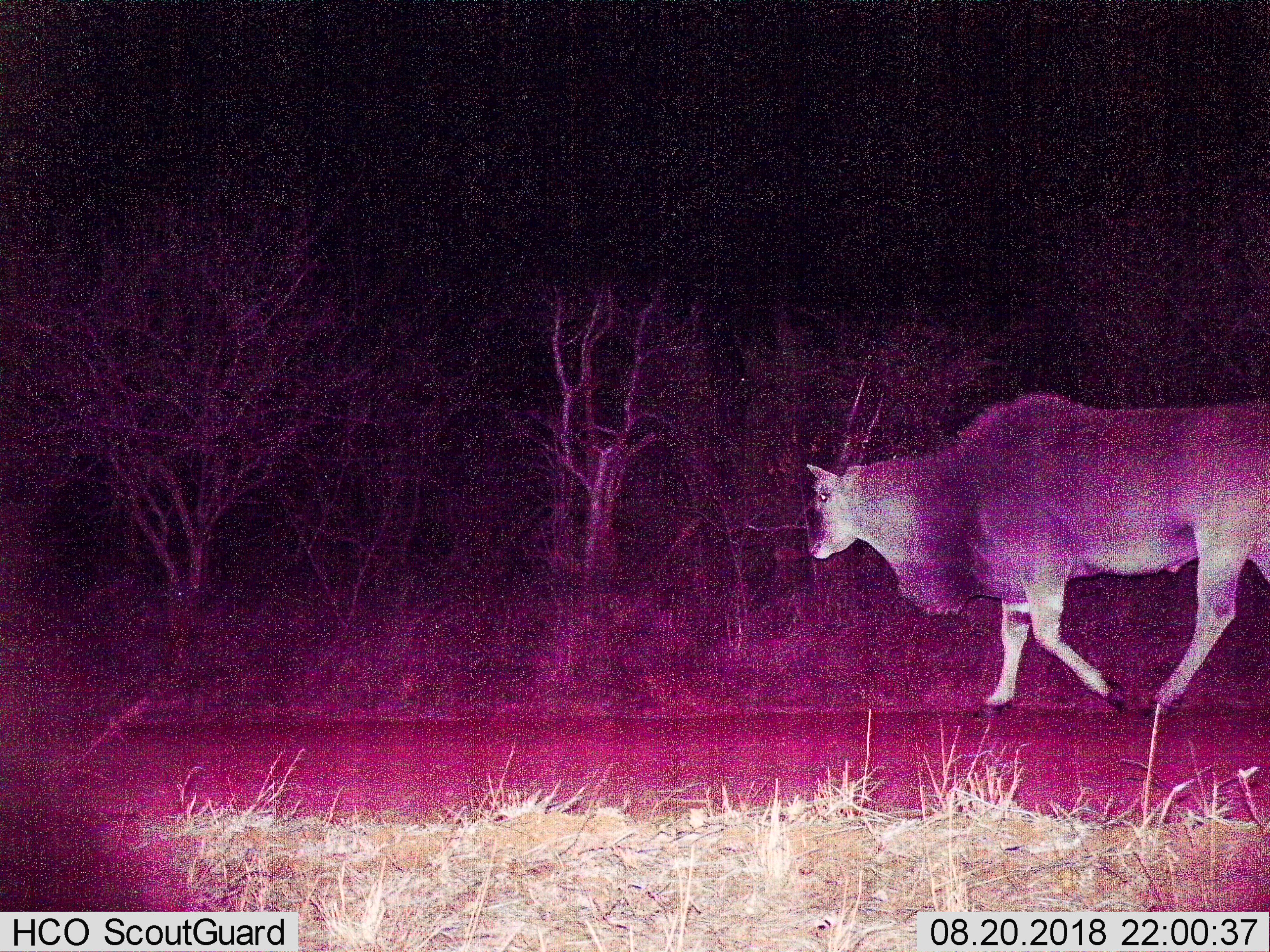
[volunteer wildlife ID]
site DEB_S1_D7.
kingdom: Animalia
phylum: Chordata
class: Mammalia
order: Artiodactyla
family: Bovidae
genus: Tragelaphus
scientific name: Tragelaphus oryx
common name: eland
Eland (Tragelaphus oryx), count 1. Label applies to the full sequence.